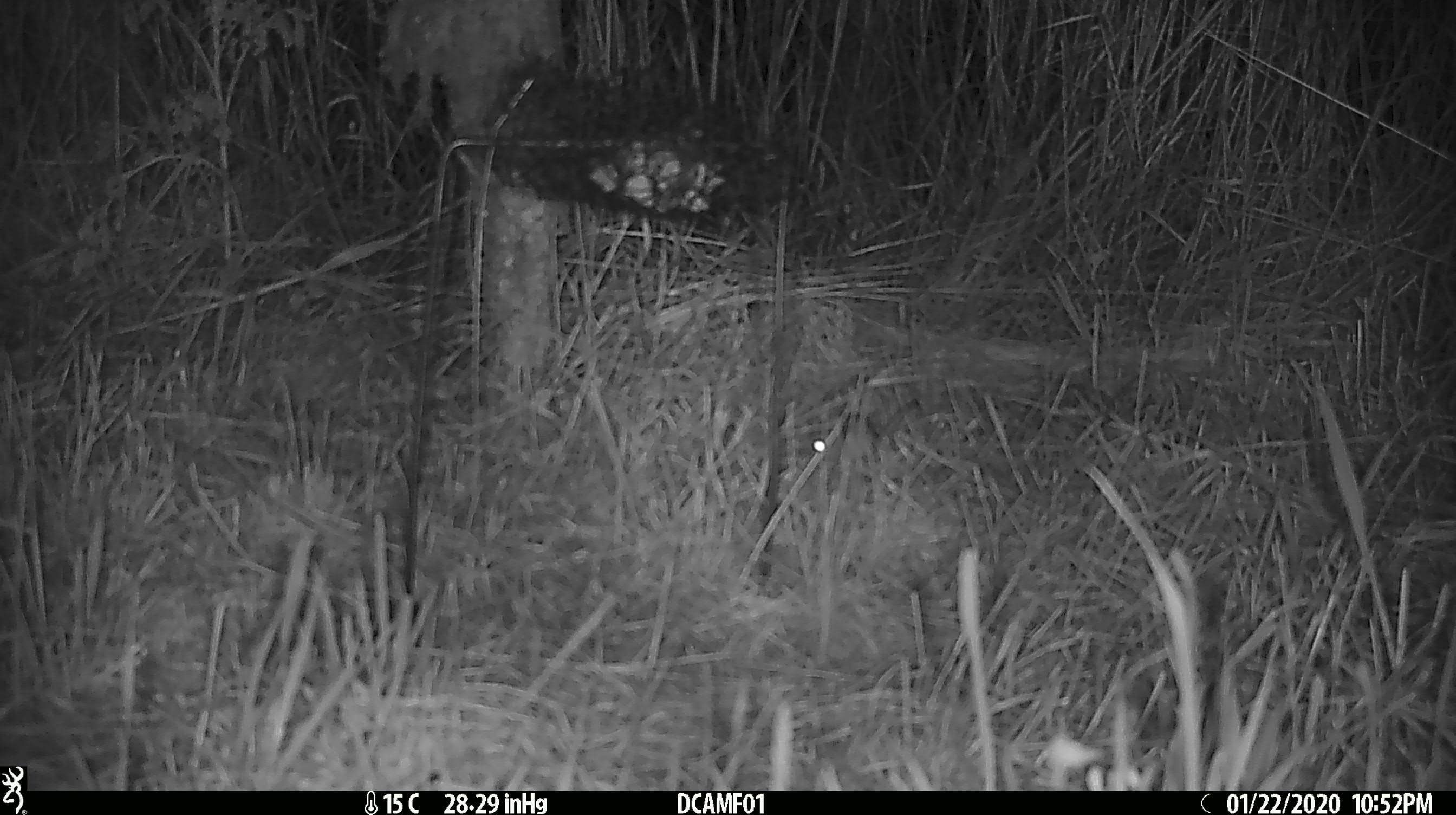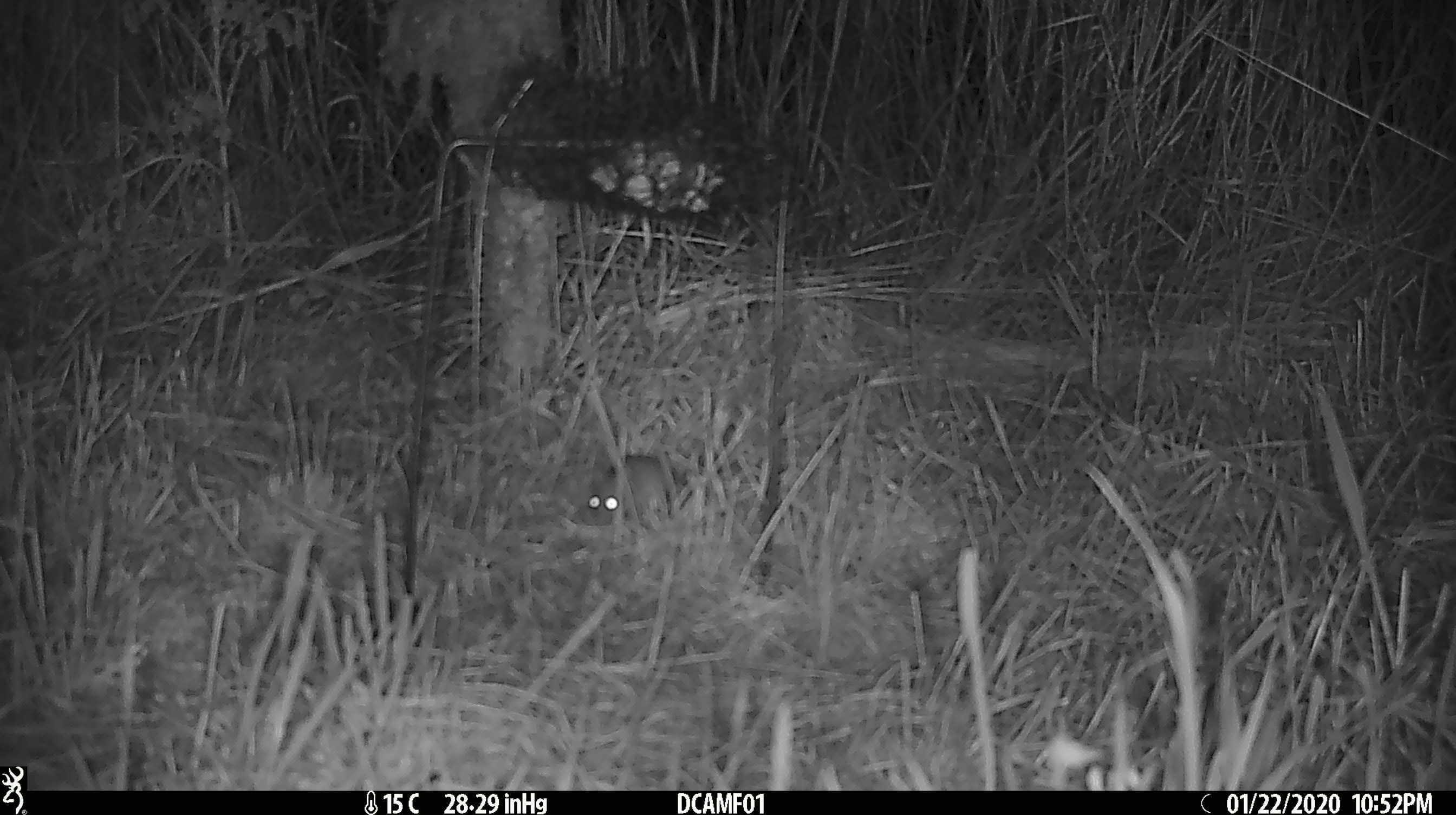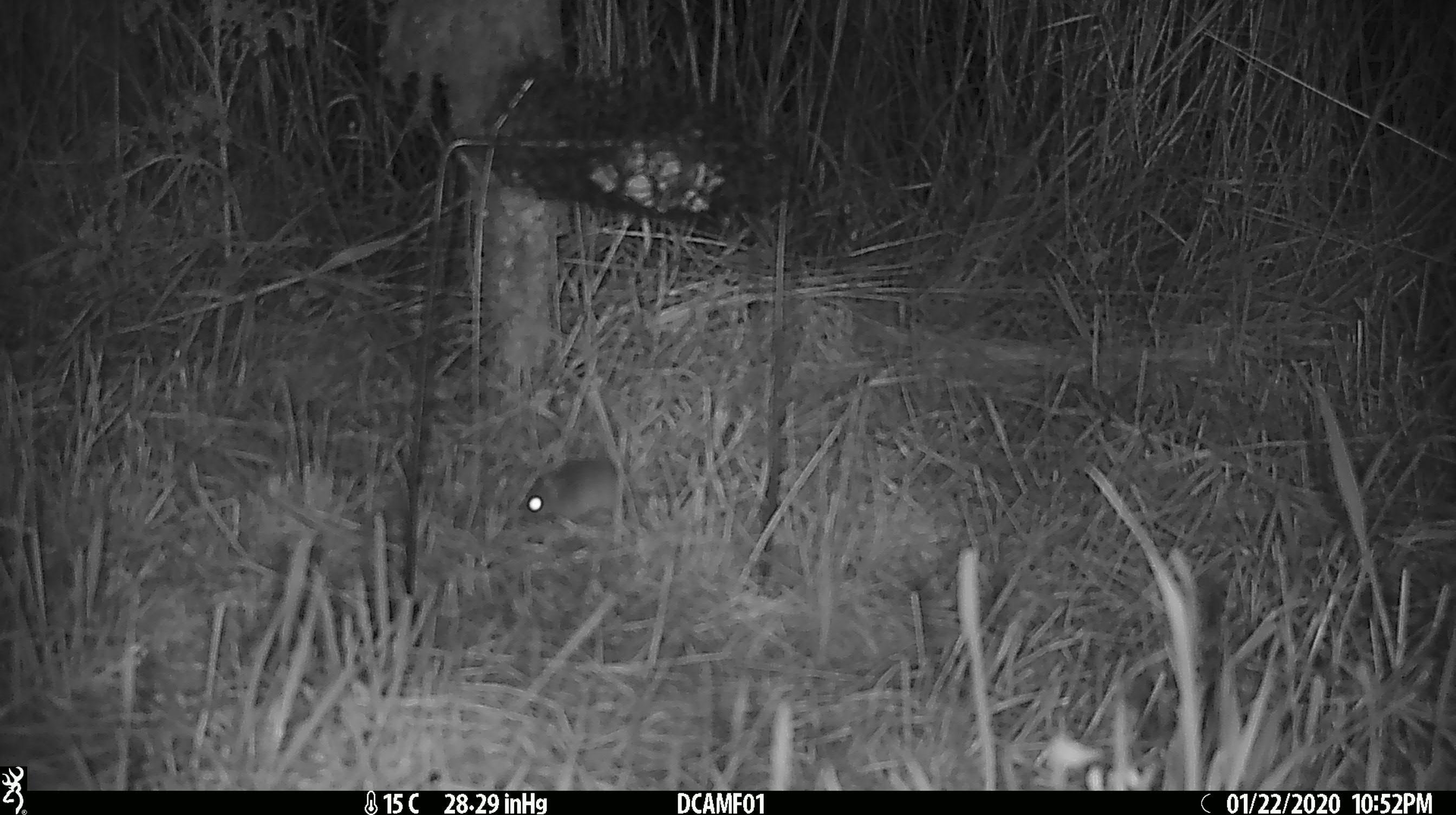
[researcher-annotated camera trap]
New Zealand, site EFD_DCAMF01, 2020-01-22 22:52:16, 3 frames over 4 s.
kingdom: Animalia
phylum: Chordata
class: Mammalia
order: Rodentia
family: Muridae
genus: Mus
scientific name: Mus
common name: mouse